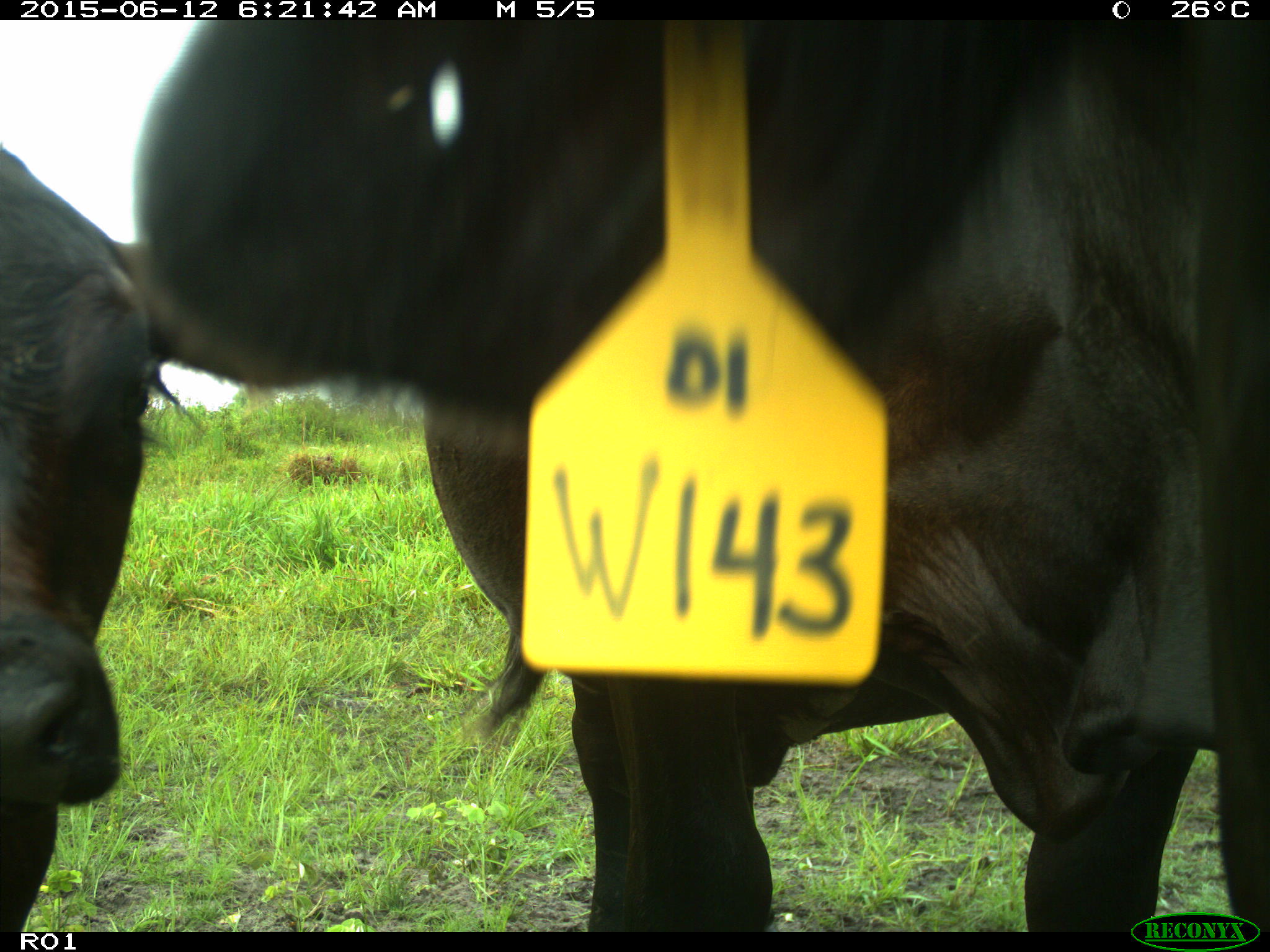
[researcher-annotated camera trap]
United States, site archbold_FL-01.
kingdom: Animalia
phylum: Chordata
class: Mammalia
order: Artiodactyla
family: Bovidae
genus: Bos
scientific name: Bos taurus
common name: domestic cow